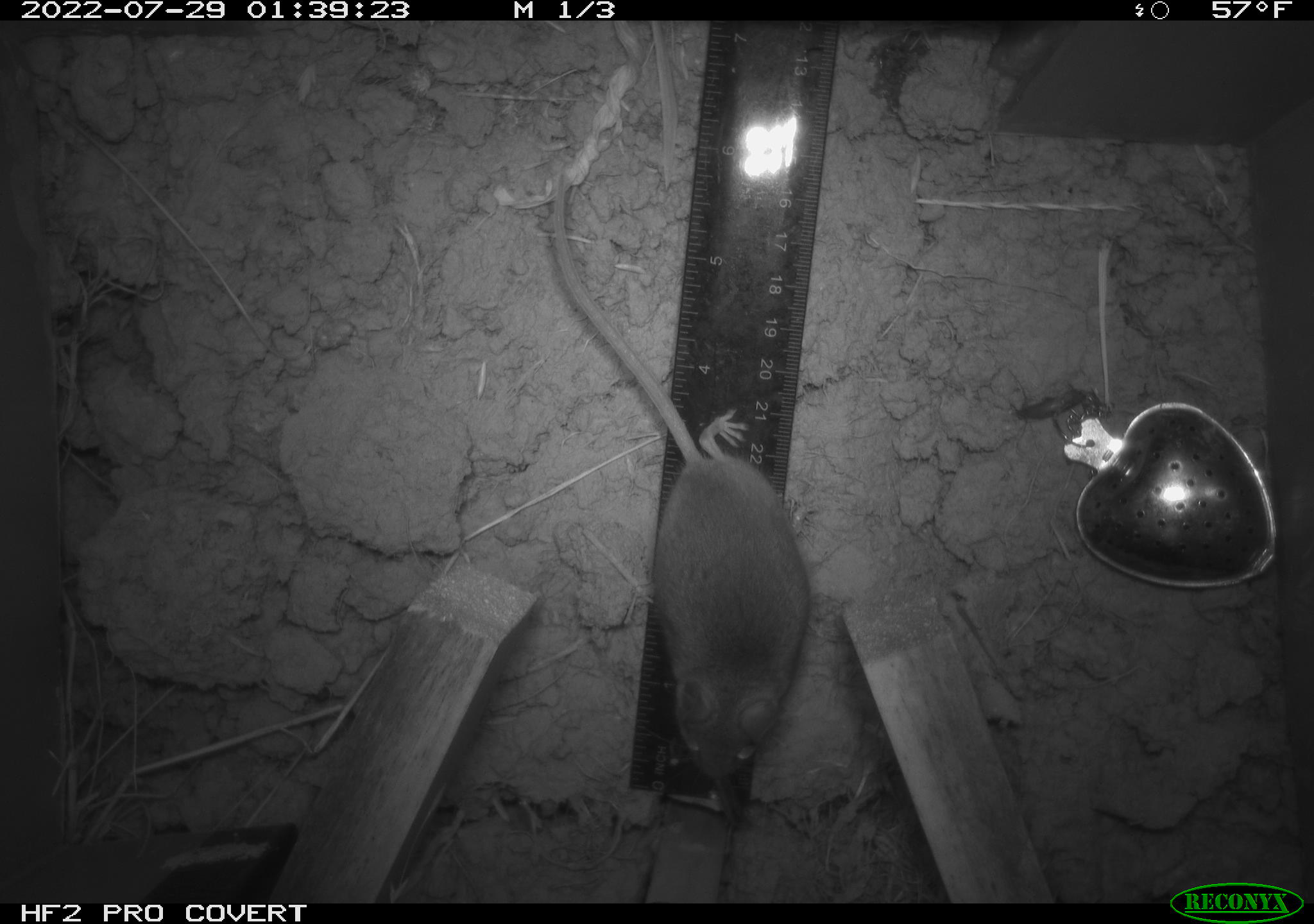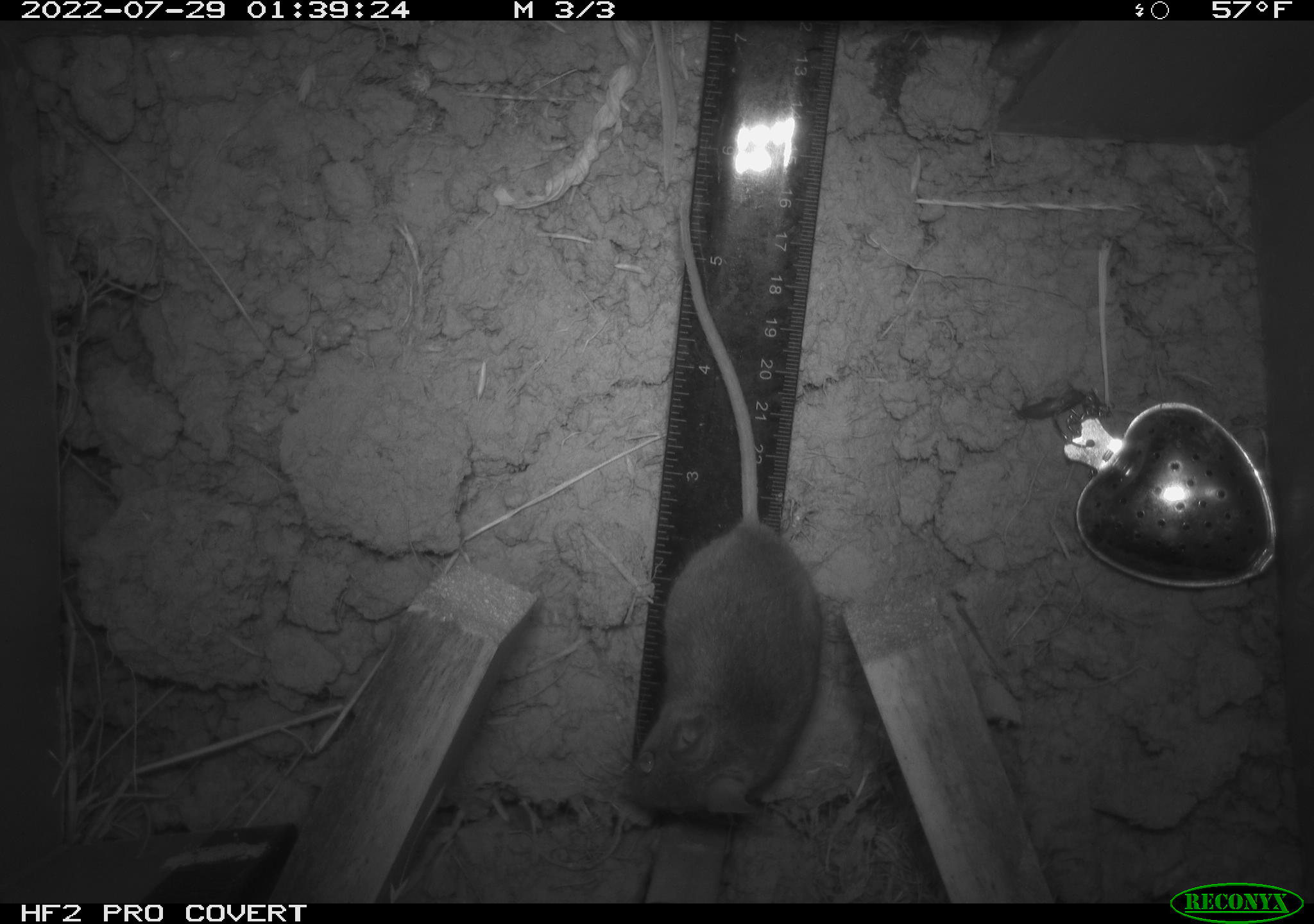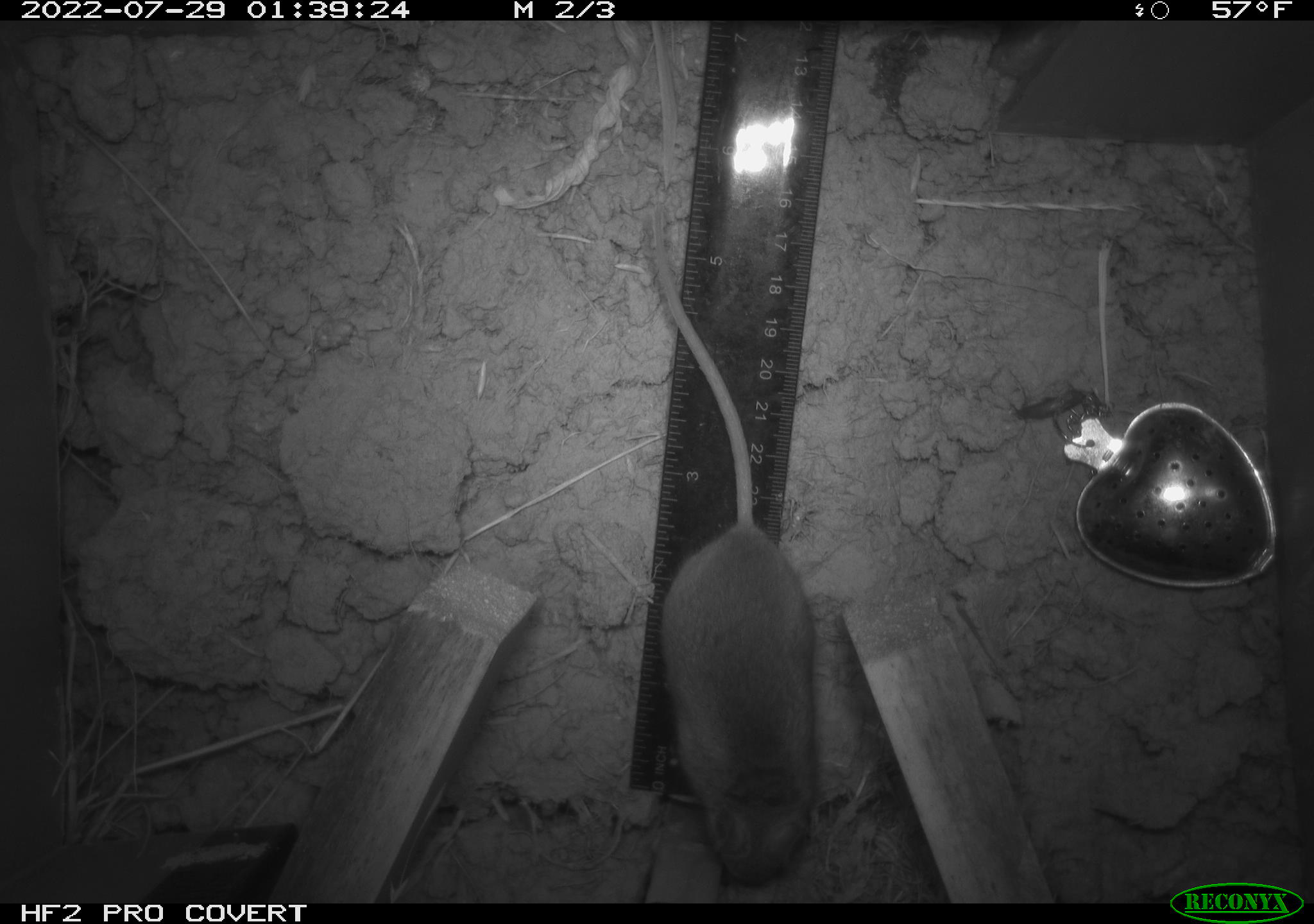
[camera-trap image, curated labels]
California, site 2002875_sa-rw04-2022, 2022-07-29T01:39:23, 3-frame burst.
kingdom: Animalia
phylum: Chordata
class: Mammalia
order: Rodentia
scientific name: Rodentia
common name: mouse species